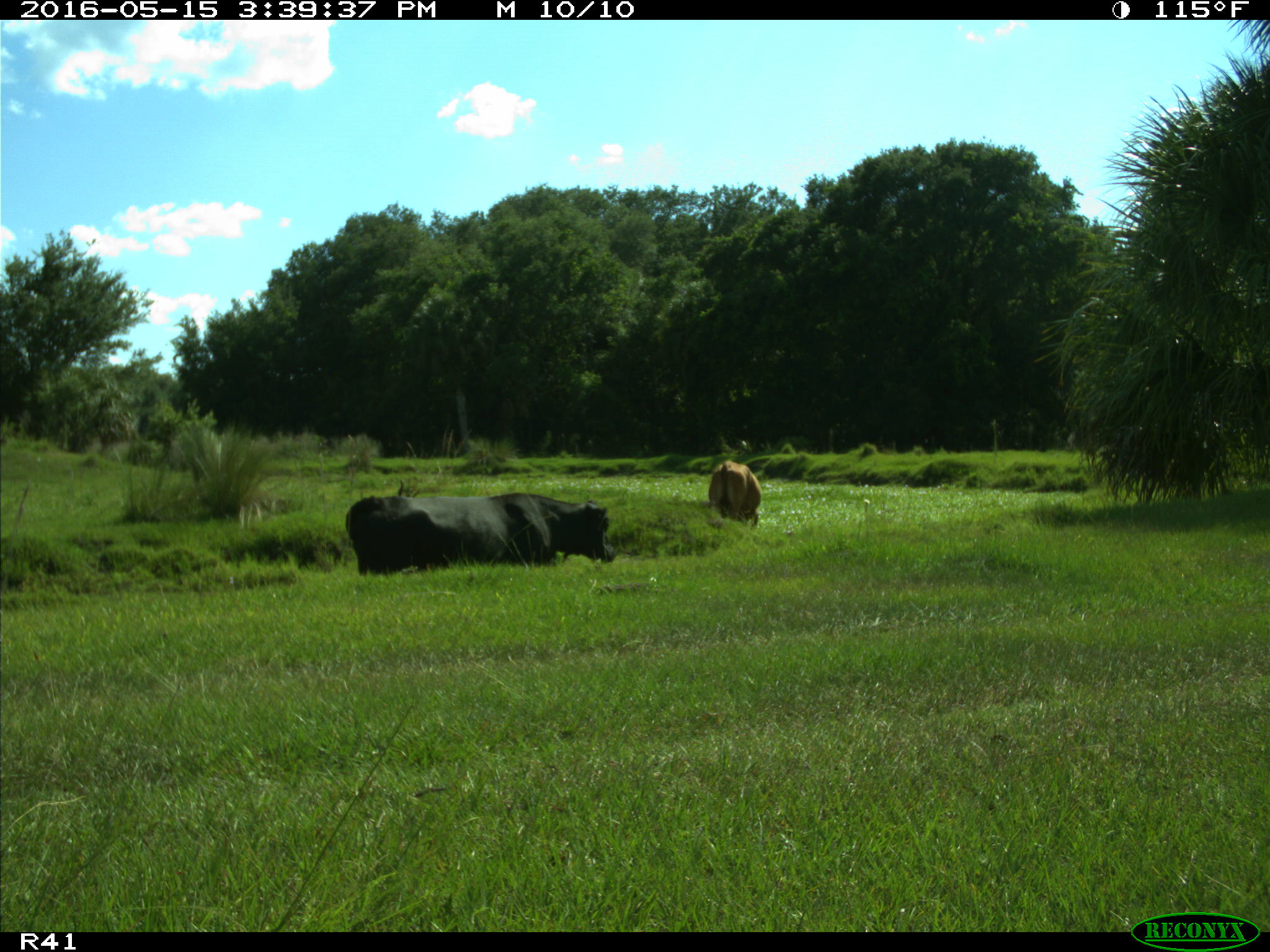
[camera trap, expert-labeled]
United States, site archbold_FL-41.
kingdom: Animalia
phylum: Chordata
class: Mammalia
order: Artiodactyla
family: Bovidae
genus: Bos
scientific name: Bos taurus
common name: domestic cow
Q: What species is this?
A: Bos taurus (domestic cow).